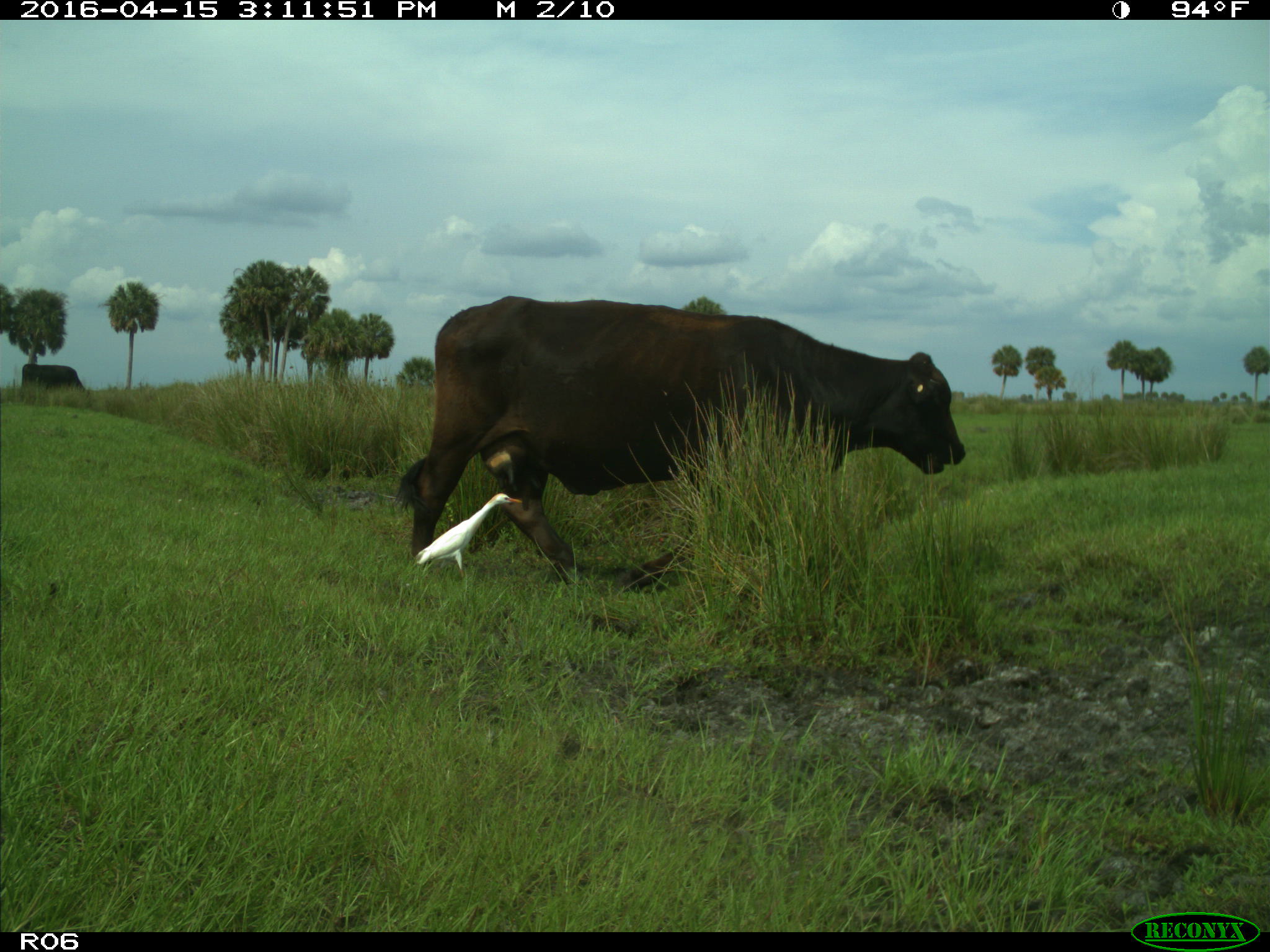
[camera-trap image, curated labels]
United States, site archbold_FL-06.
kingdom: Animalia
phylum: Chordata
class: Mammalia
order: Artiodactyla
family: Bovidae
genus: Bos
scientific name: Bos taurus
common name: domestic cow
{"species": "Bos taurus (domestic cow)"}